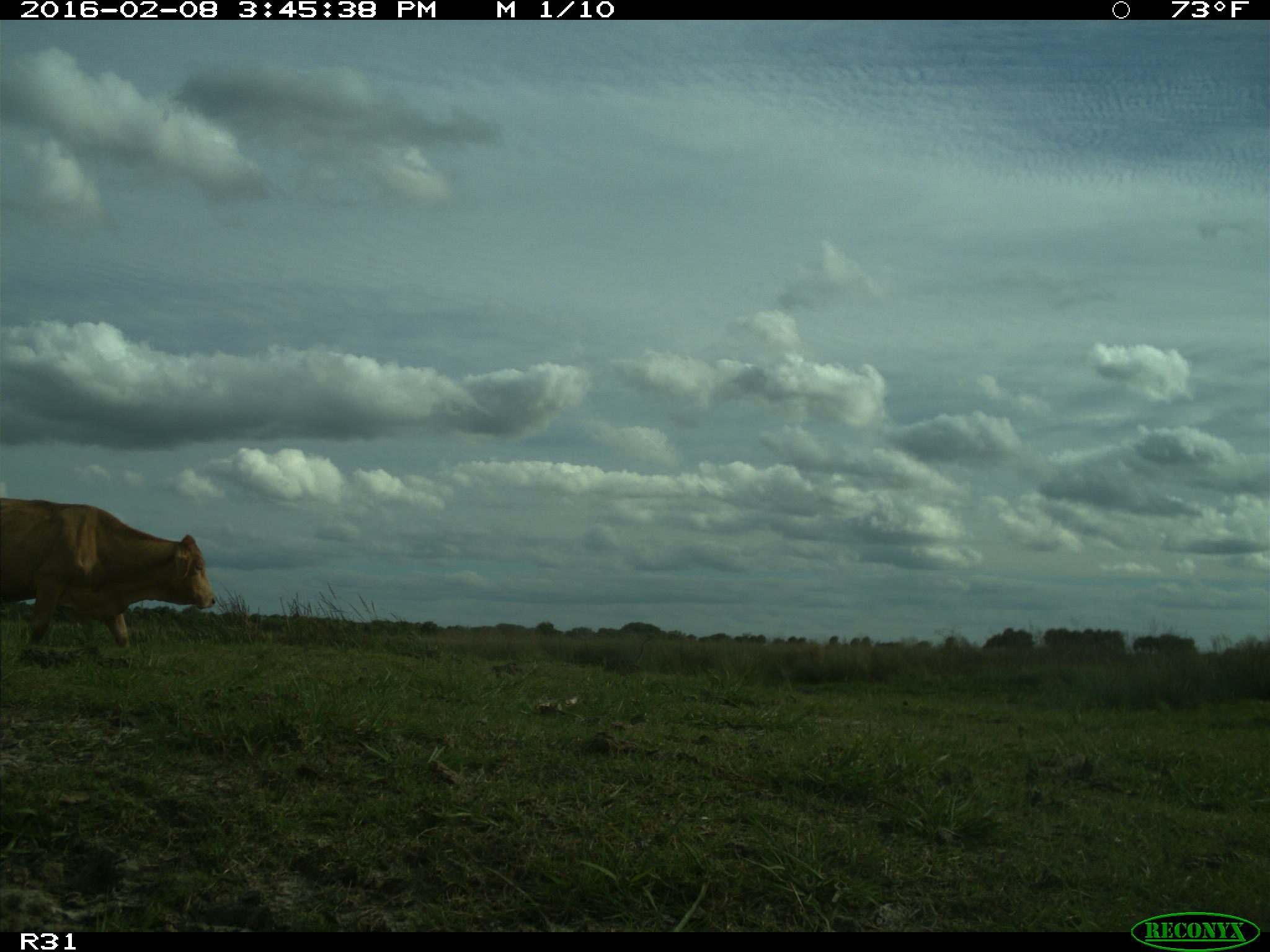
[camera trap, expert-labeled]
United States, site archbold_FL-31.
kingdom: Animalia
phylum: Chordata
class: Mammalia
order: Artiodactyla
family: Bovidae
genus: Bos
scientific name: Bos taurus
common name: domestic cow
Bos taurus (domestic cow).